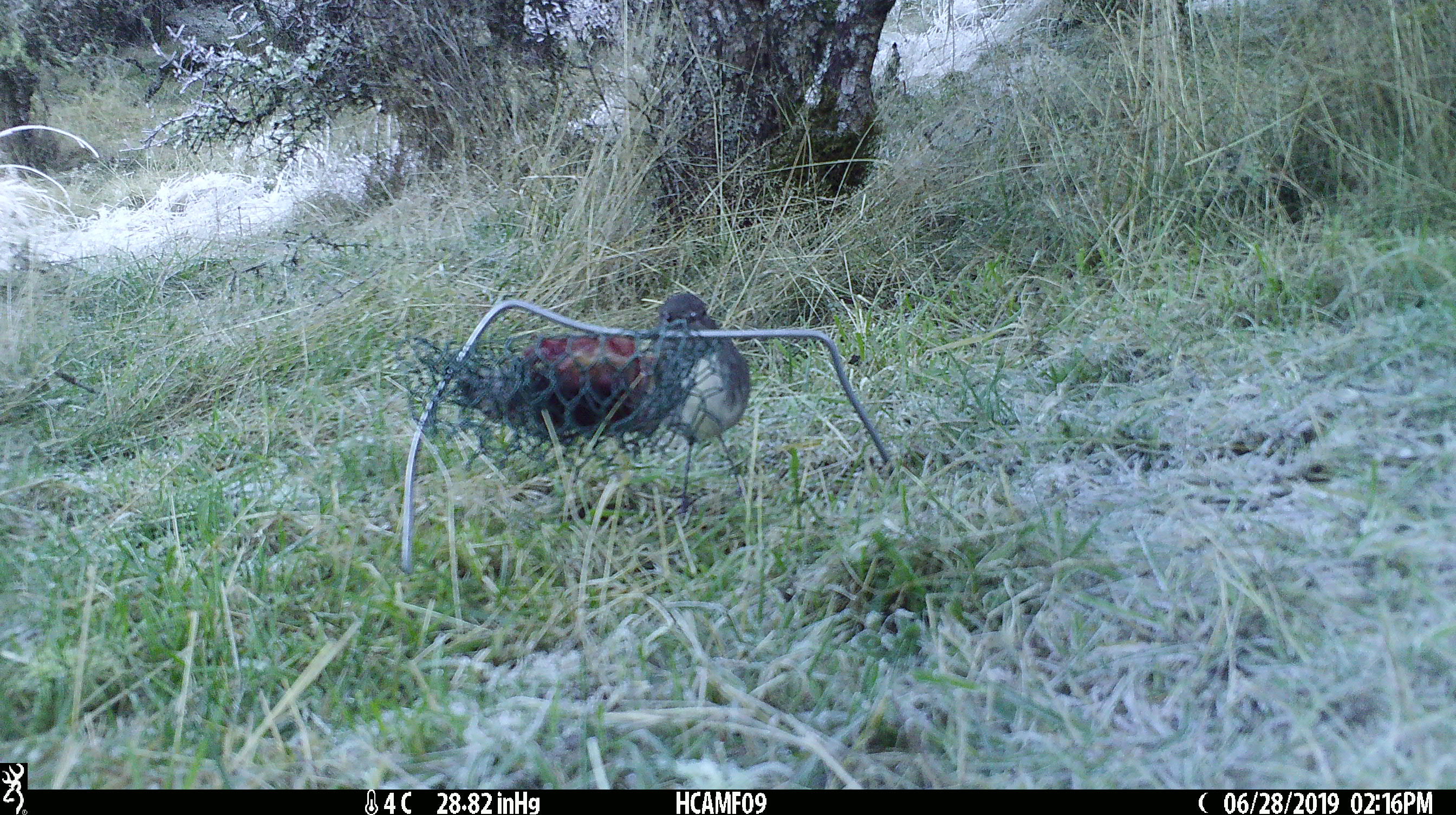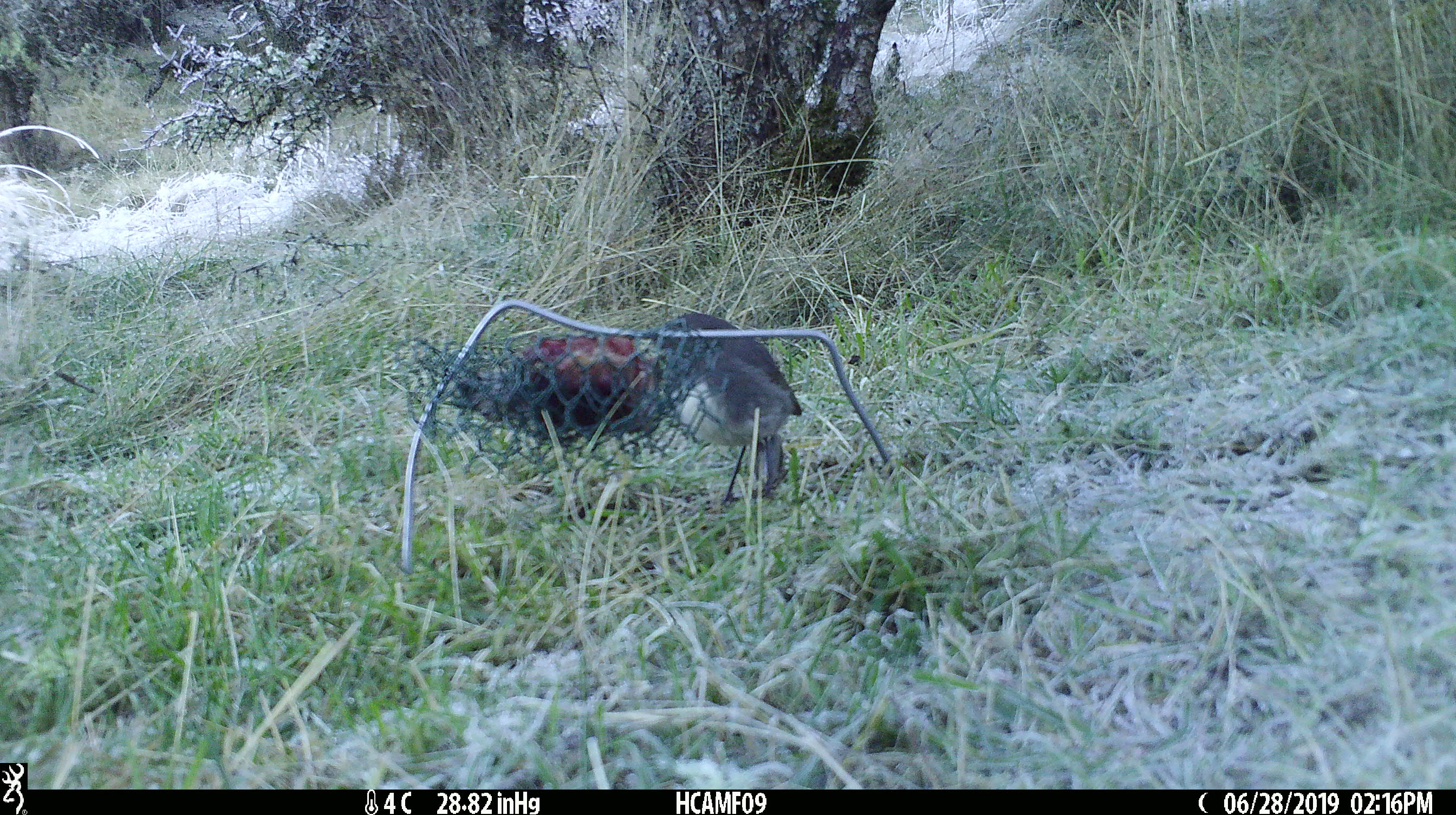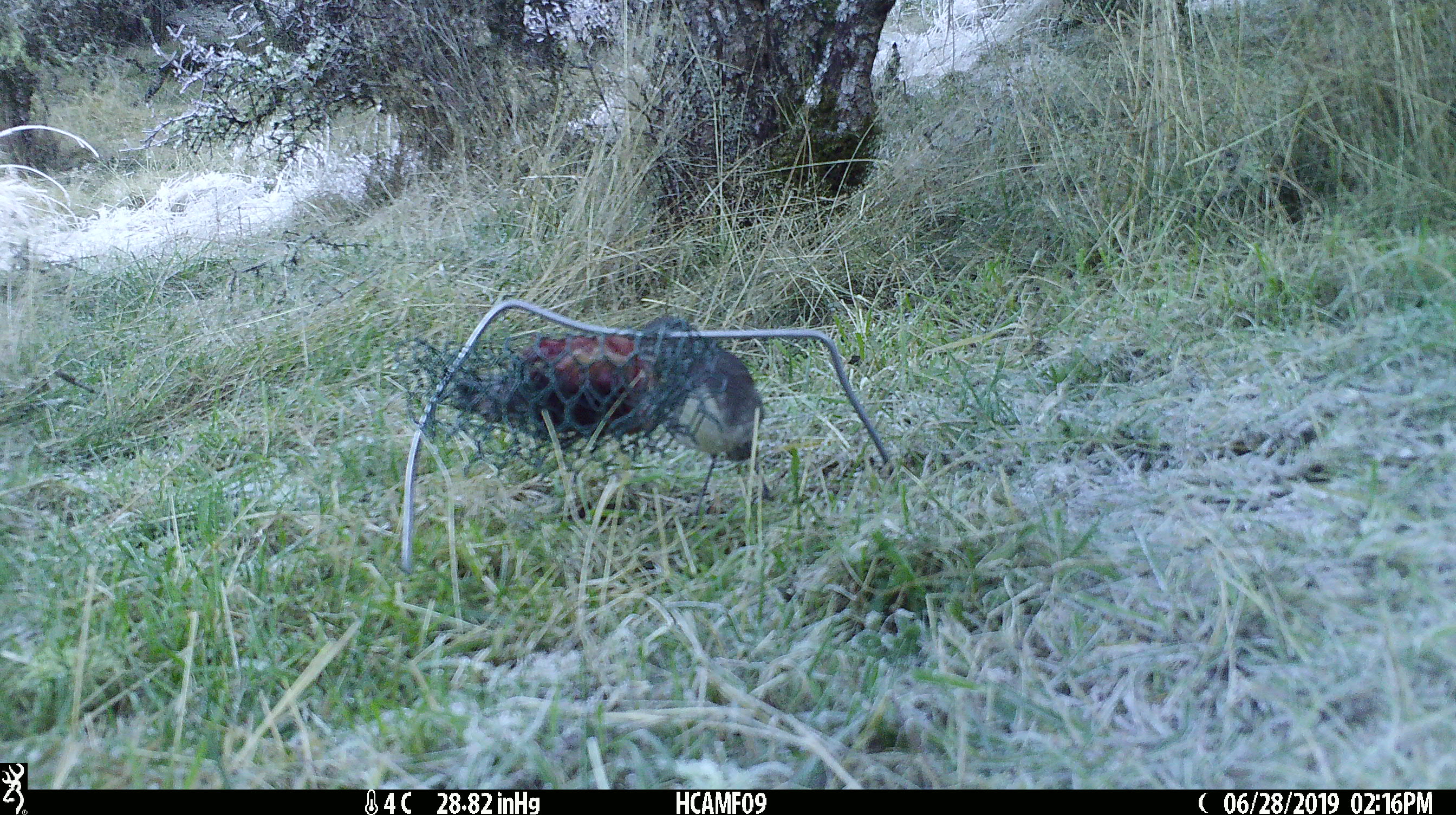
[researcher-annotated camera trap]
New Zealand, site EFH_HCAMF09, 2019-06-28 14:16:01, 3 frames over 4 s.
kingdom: Animalia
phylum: Chordata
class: Aves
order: Passeriformes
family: Petroicidae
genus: Petroica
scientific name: Petroica australis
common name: new zealand robin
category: robin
Robin (new zealand robin) (Petroica australis).